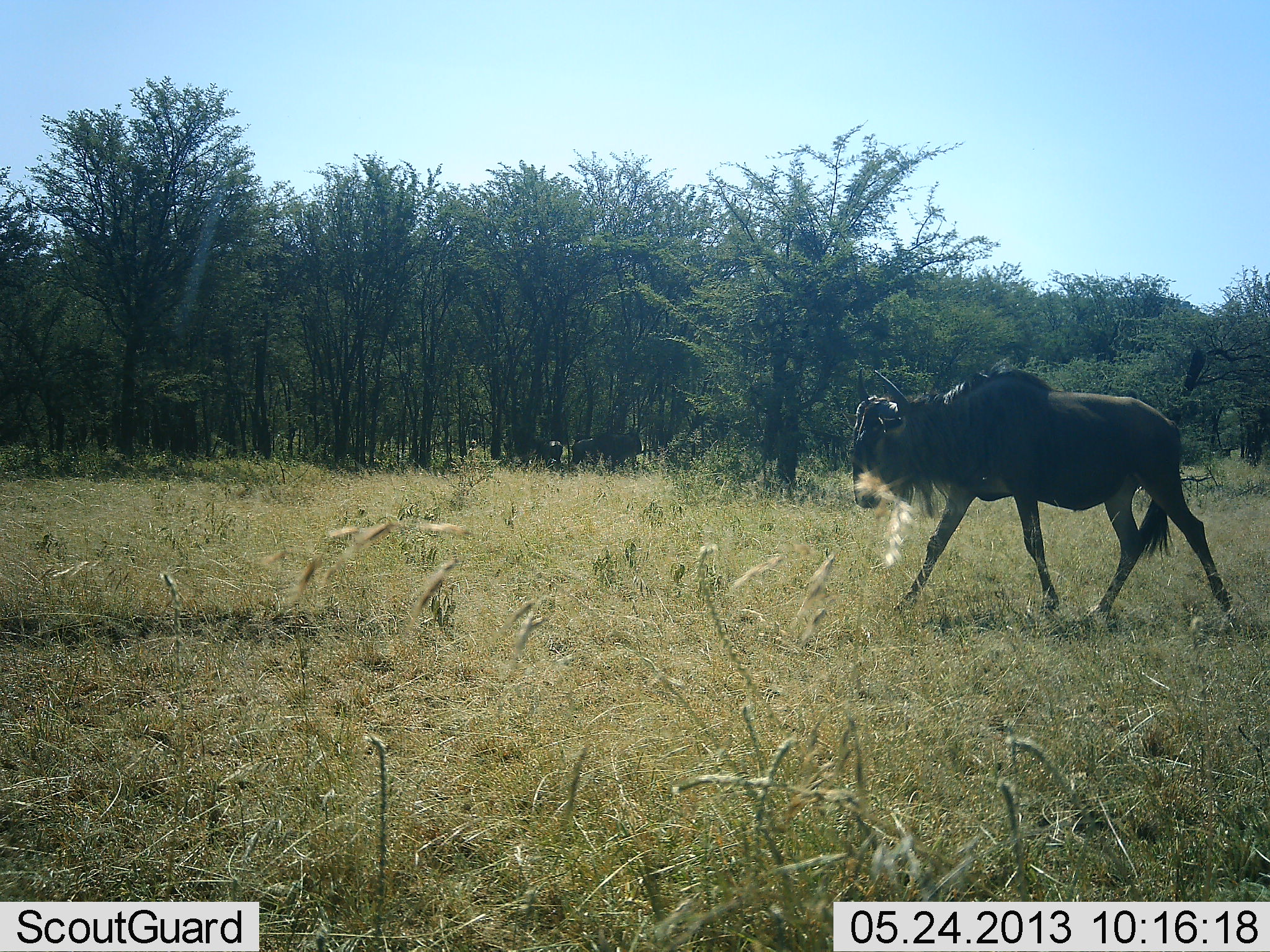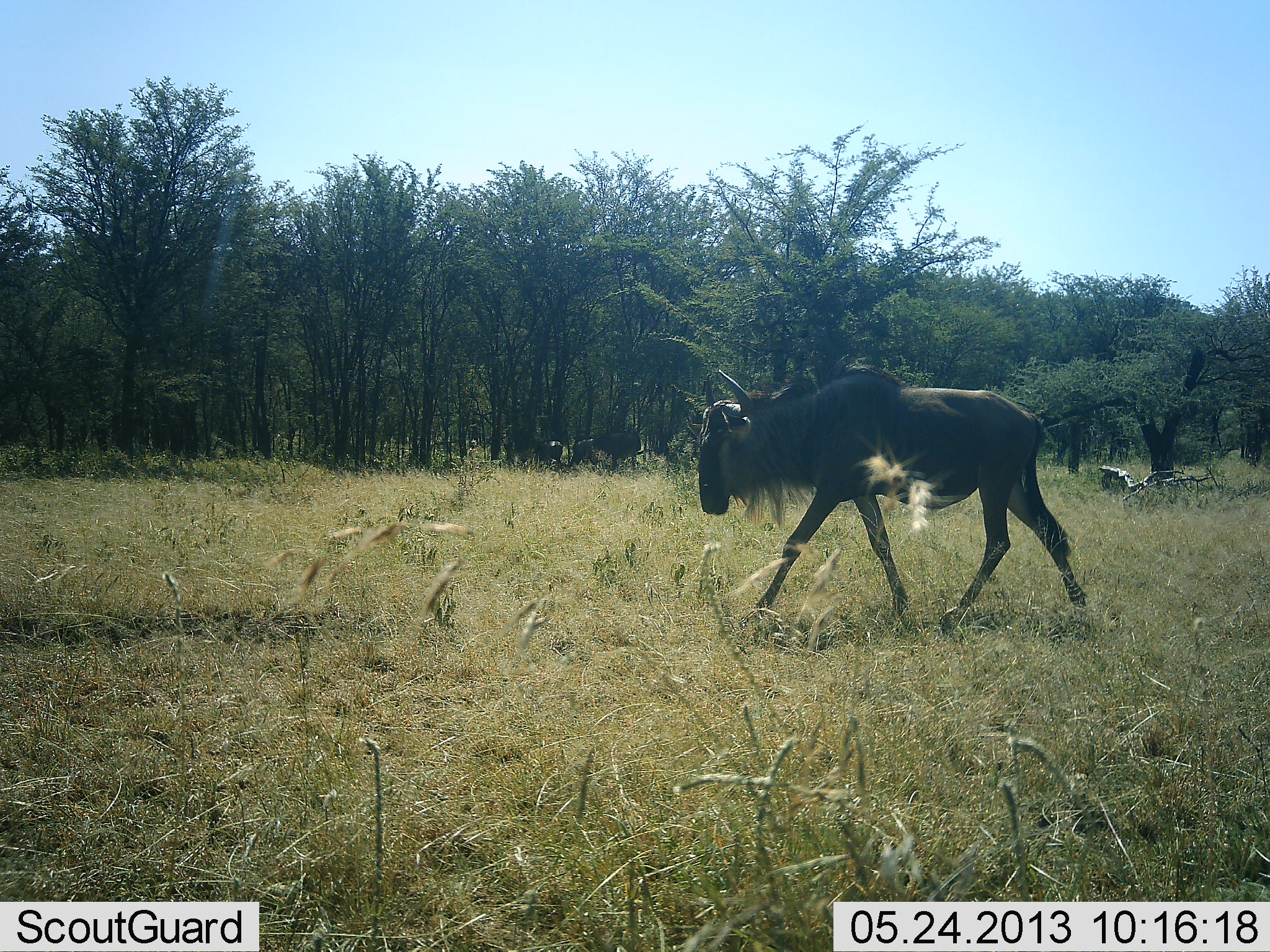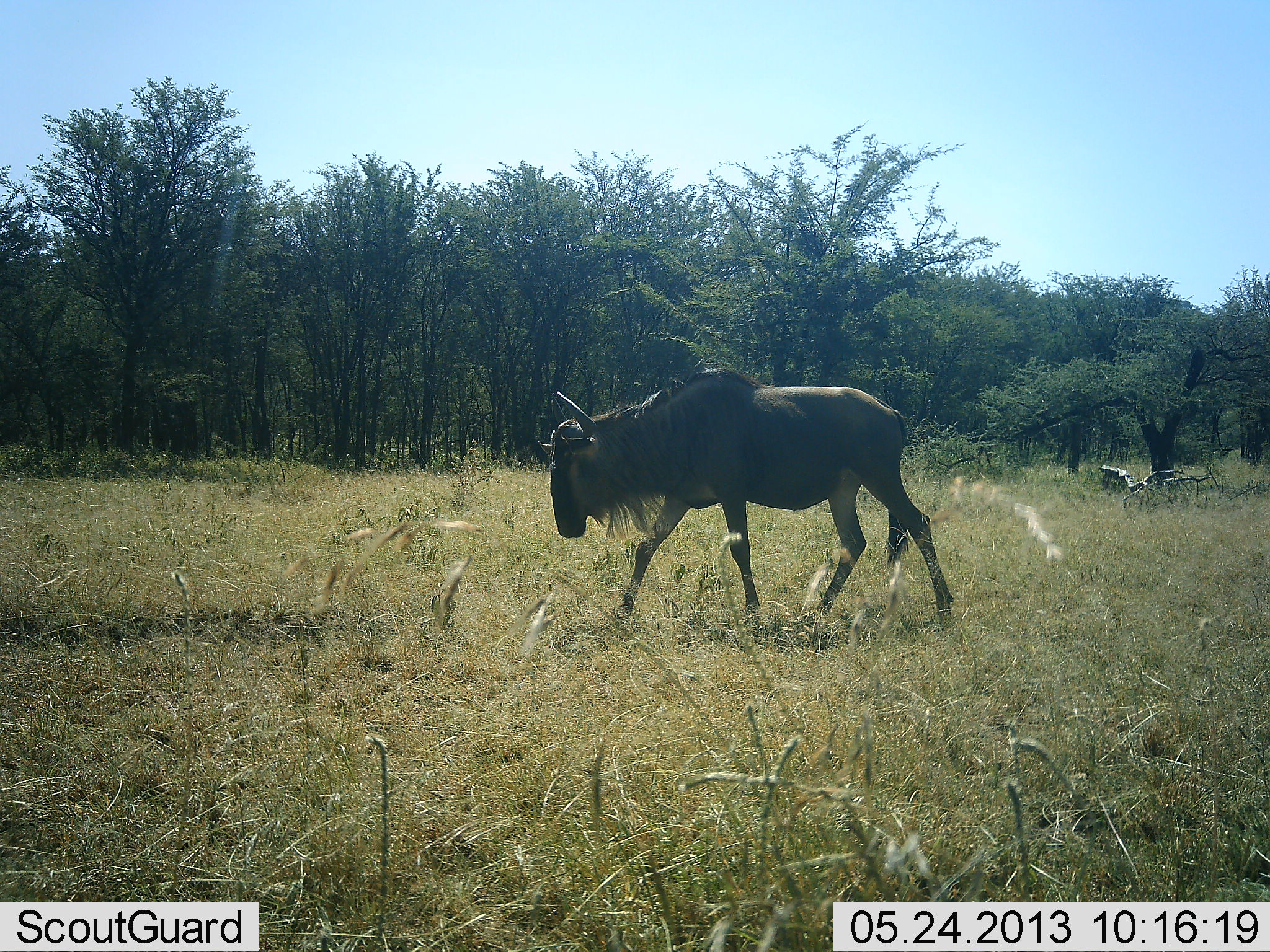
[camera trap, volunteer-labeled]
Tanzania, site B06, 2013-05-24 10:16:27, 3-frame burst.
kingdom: Animalia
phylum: Chordata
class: Mammalia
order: Artiodactyla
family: Bovidae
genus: Connochaetes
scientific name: Connochaetes taurinus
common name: blue wildebeest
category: wildebeest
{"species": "wildebeest (blue wildebeest) (Connochaetes taurinus)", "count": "1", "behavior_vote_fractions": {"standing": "16%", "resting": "0%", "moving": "95%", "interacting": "0%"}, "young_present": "0%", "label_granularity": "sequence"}